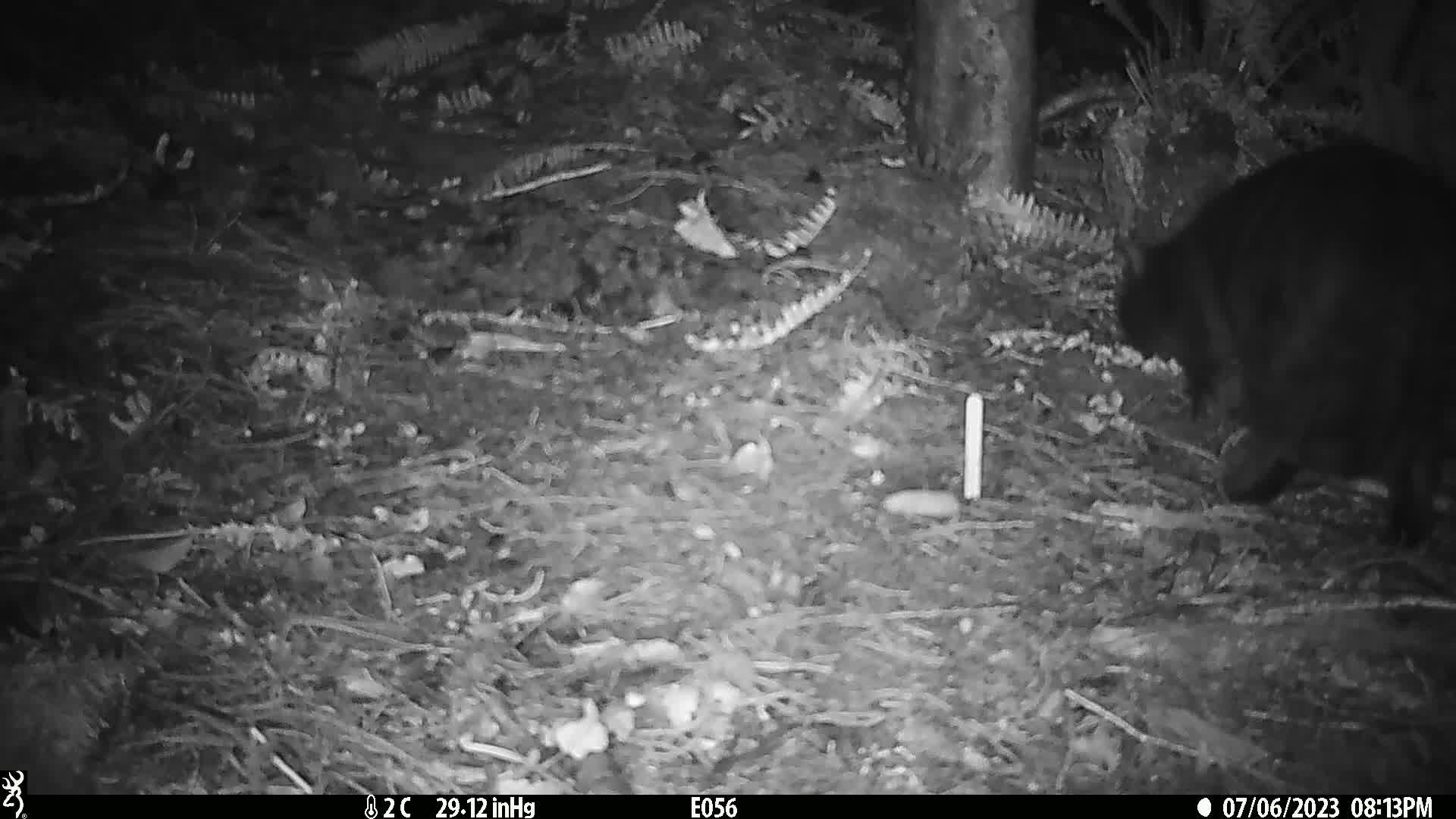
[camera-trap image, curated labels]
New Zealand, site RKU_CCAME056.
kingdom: Animalia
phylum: Chordata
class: Mammalia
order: Carnivora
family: Felidae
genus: Felis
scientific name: Felis catus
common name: domestic cat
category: cat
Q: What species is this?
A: Cat (domestic cat) (Felis catus).